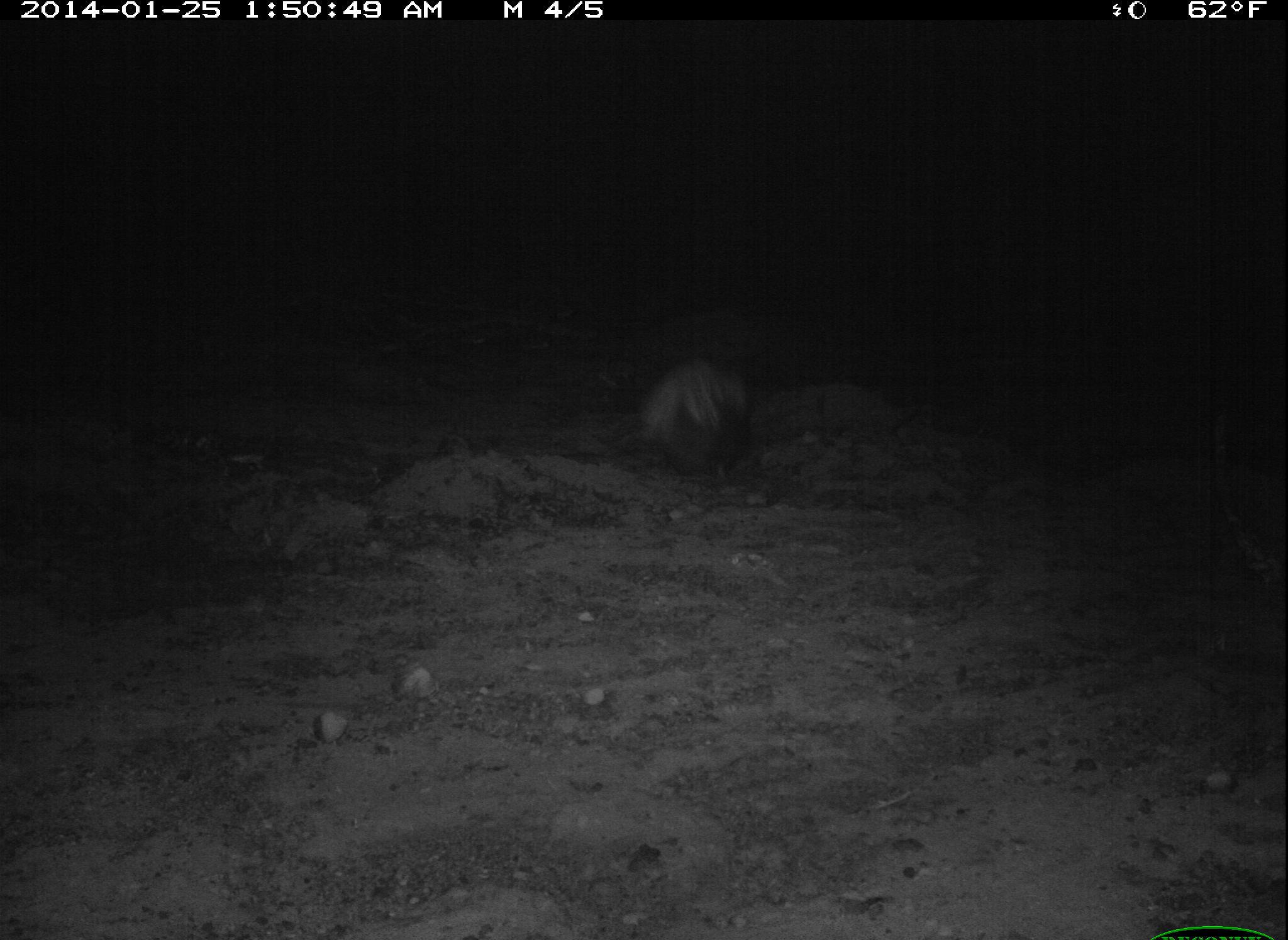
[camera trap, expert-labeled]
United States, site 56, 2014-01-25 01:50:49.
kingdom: Animalia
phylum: Chordata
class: Mammalia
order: Carnivora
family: Mephitidae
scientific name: Mephitidae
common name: skunk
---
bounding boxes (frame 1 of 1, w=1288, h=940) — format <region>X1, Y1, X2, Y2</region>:
skunk: <region>628, 349, 783, 489</region>